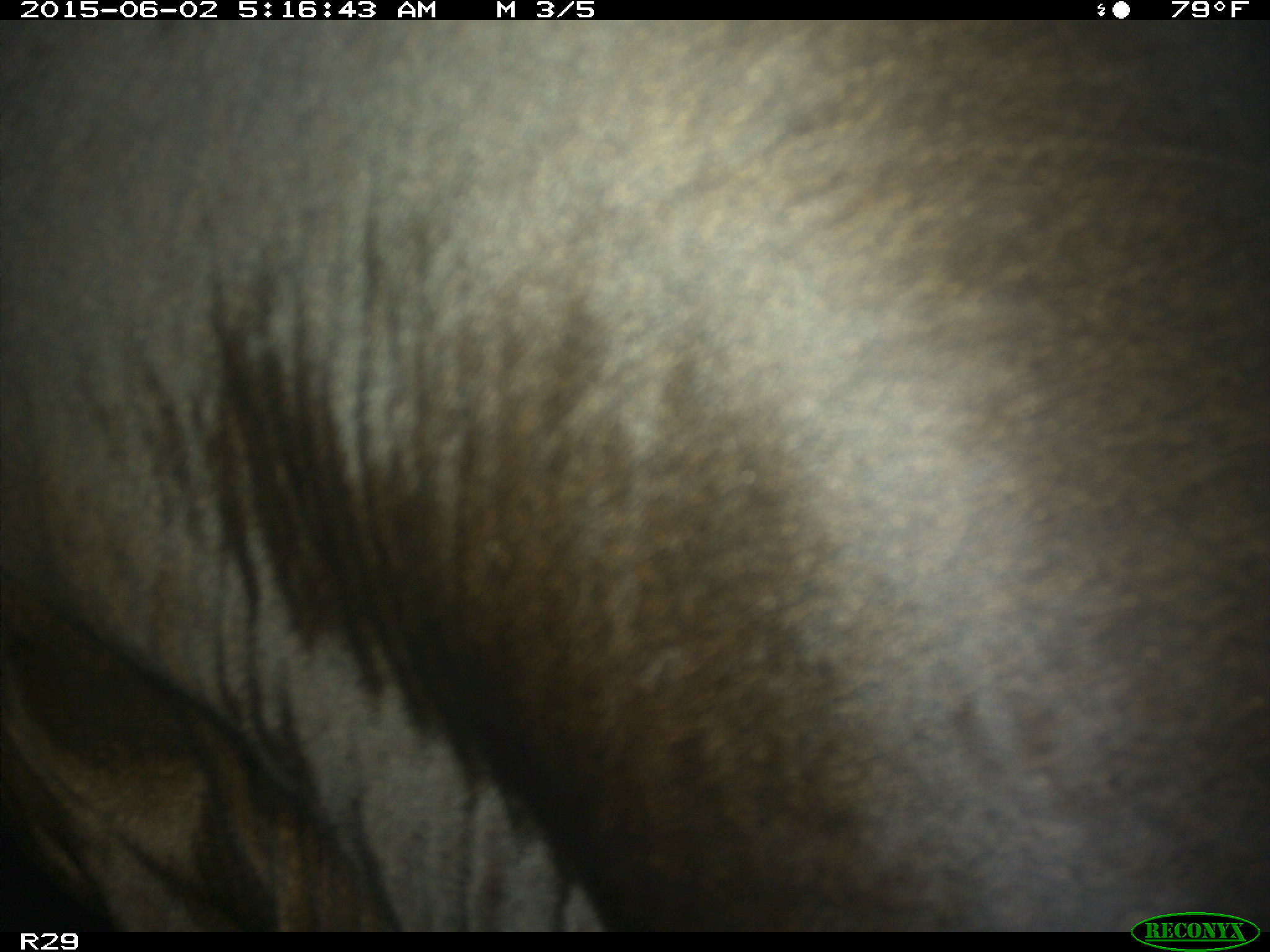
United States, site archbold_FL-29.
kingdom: Animalia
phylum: Chordata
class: Mammalia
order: Artiodactyla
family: Bovidae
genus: Bos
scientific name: Bos taurus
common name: domestic cow